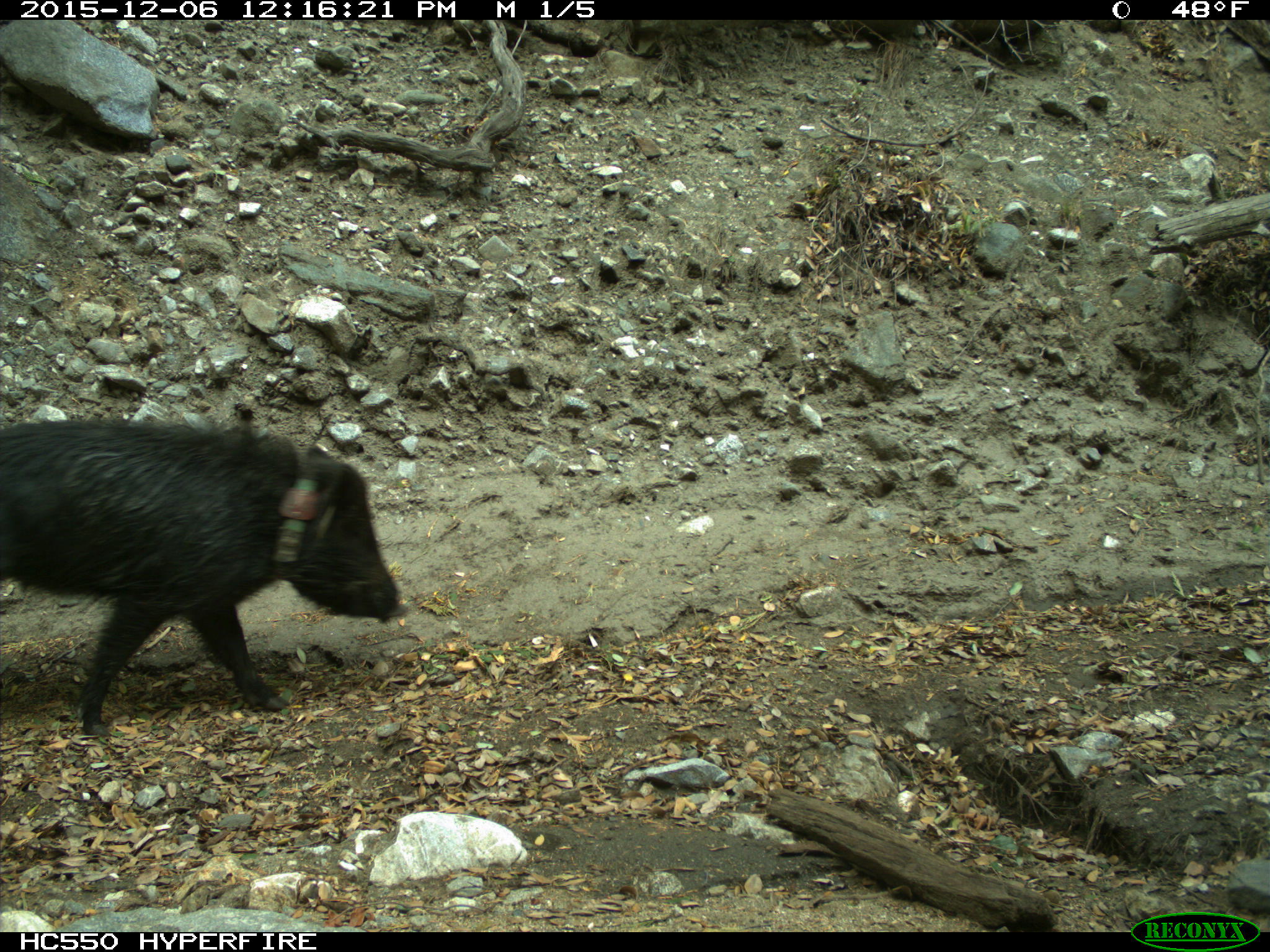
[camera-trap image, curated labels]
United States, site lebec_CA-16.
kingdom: Animalia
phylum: Chordata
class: Mammalia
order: Artiodactyla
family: Suidae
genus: Sus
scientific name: Sus scrofa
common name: wild boar